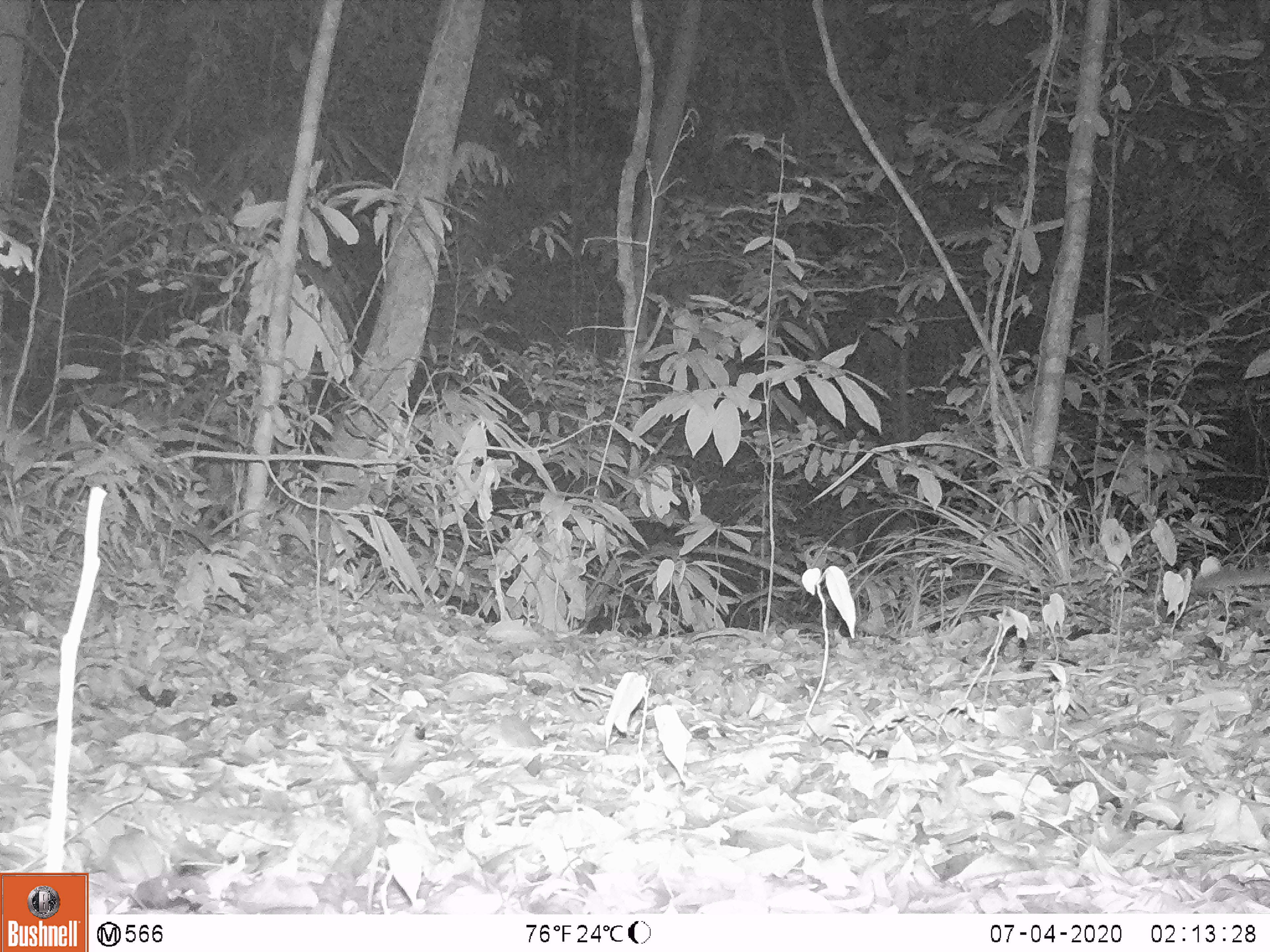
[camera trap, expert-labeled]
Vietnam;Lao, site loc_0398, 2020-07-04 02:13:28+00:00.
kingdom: Animalia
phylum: Chordata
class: Mammalia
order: Carnivora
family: Mustelidae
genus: Melogale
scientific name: Melogale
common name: ferret badger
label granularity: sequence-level